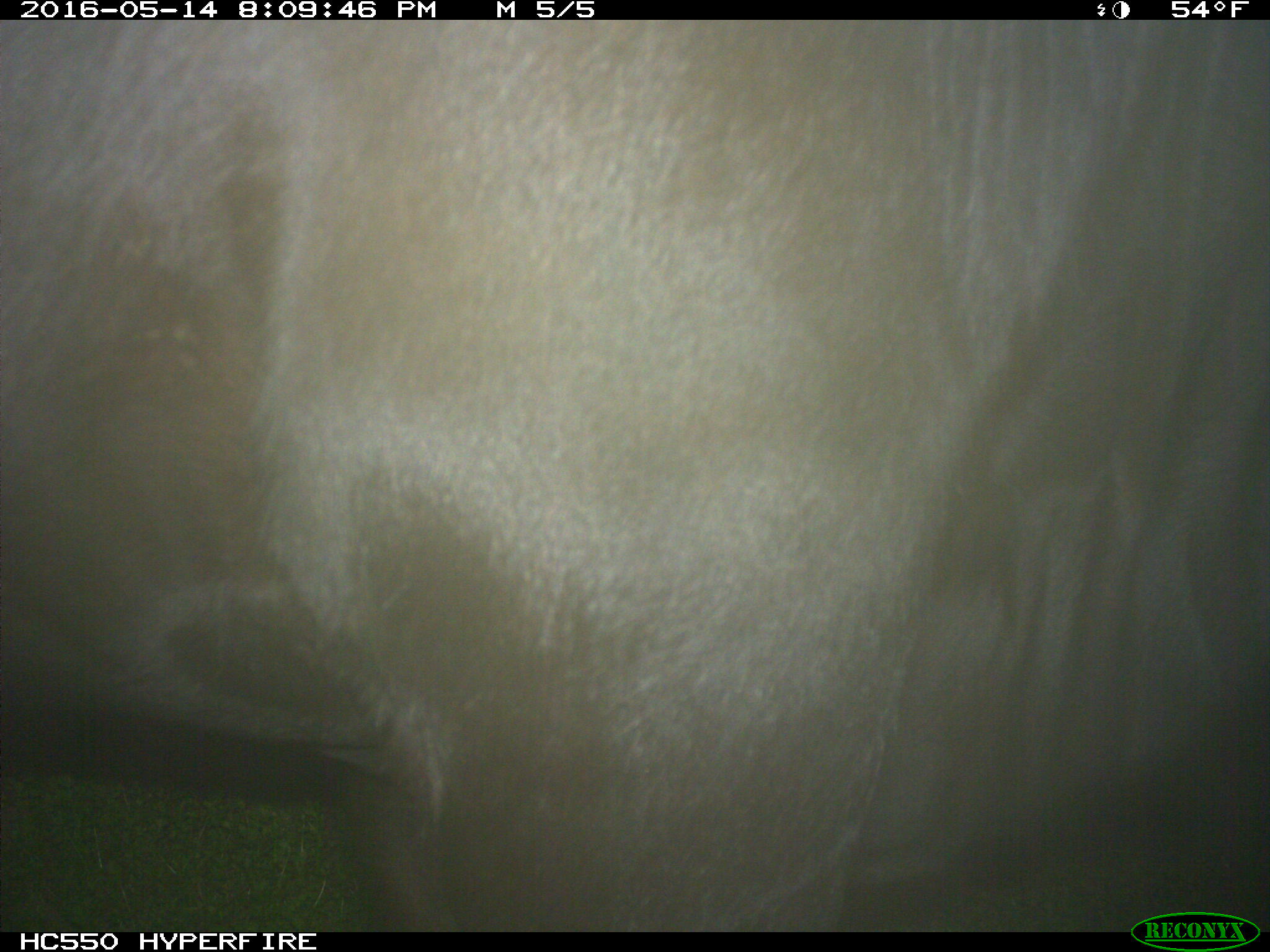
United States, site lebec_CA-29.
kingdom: Animalia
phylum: Chordata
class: Mammalia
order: Artiodactyla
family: Bovidae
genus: Bos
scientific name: Bos taurus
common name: domestic cow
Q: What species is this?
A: Bos taurus (domestic cow).